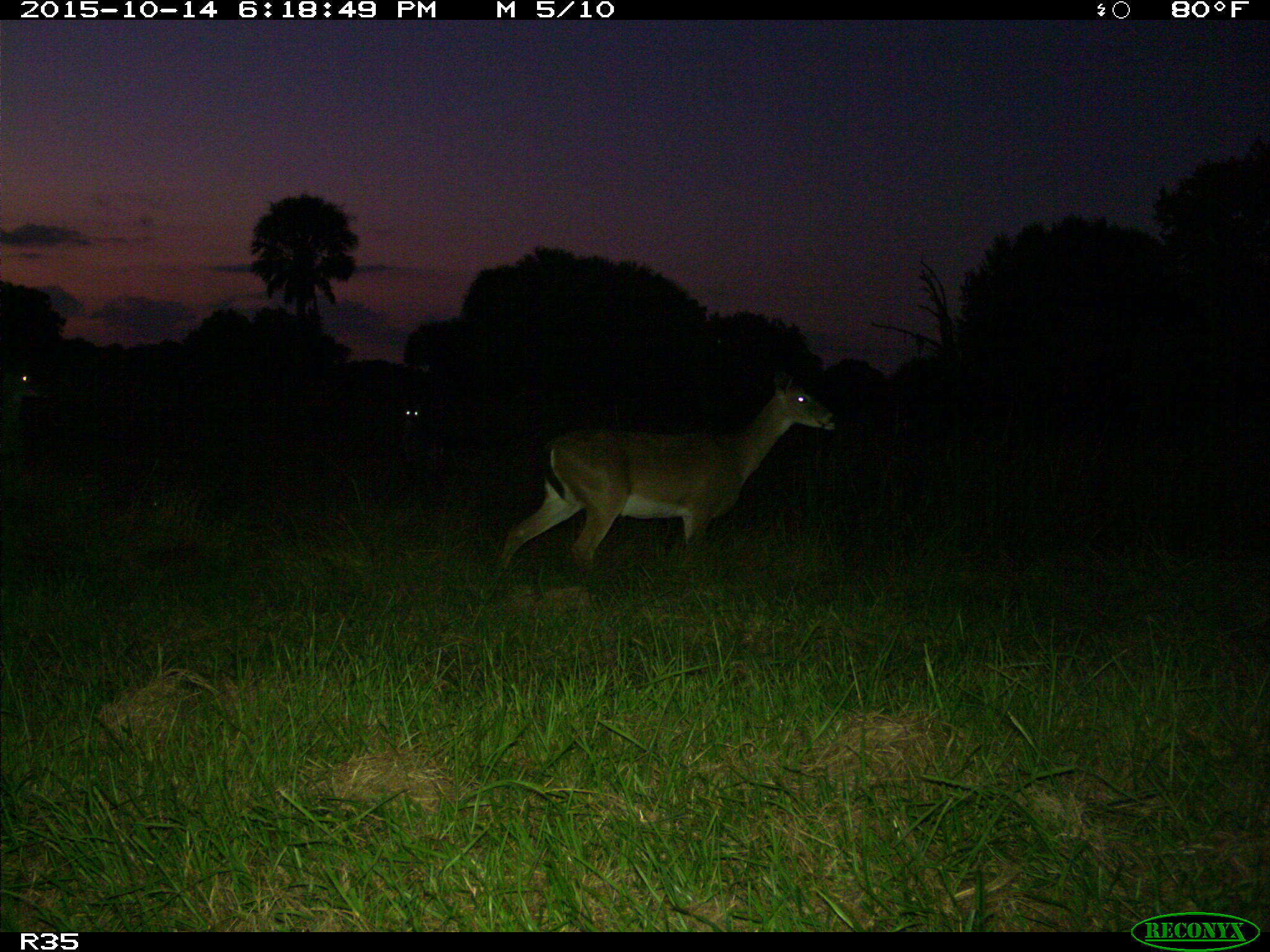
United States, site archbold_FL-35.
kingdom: Animalia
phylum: Chordata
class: Mammalia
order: Artiodactyla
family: Cervidae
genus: Odocoileus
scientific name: Odocoileus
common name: deer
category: unidentified deer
Unidentified deer (deer) (Odocoileus).